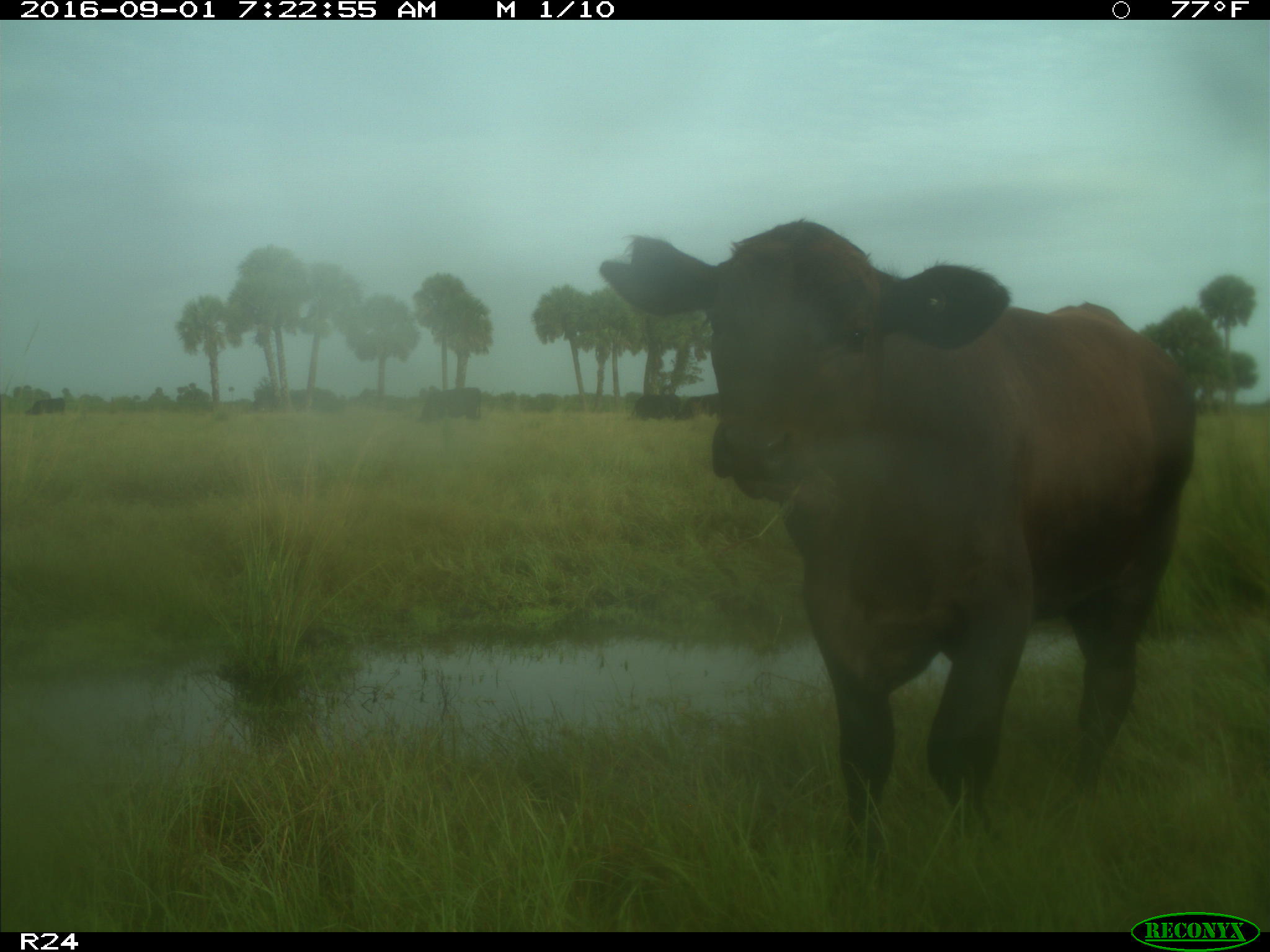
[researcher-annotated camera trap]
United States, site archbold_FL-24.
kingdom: Animalia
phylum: Chordata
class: Mammalia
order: Artiodactyla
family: Bovidae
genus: Bos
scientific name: Bos taurus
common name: domestic cow